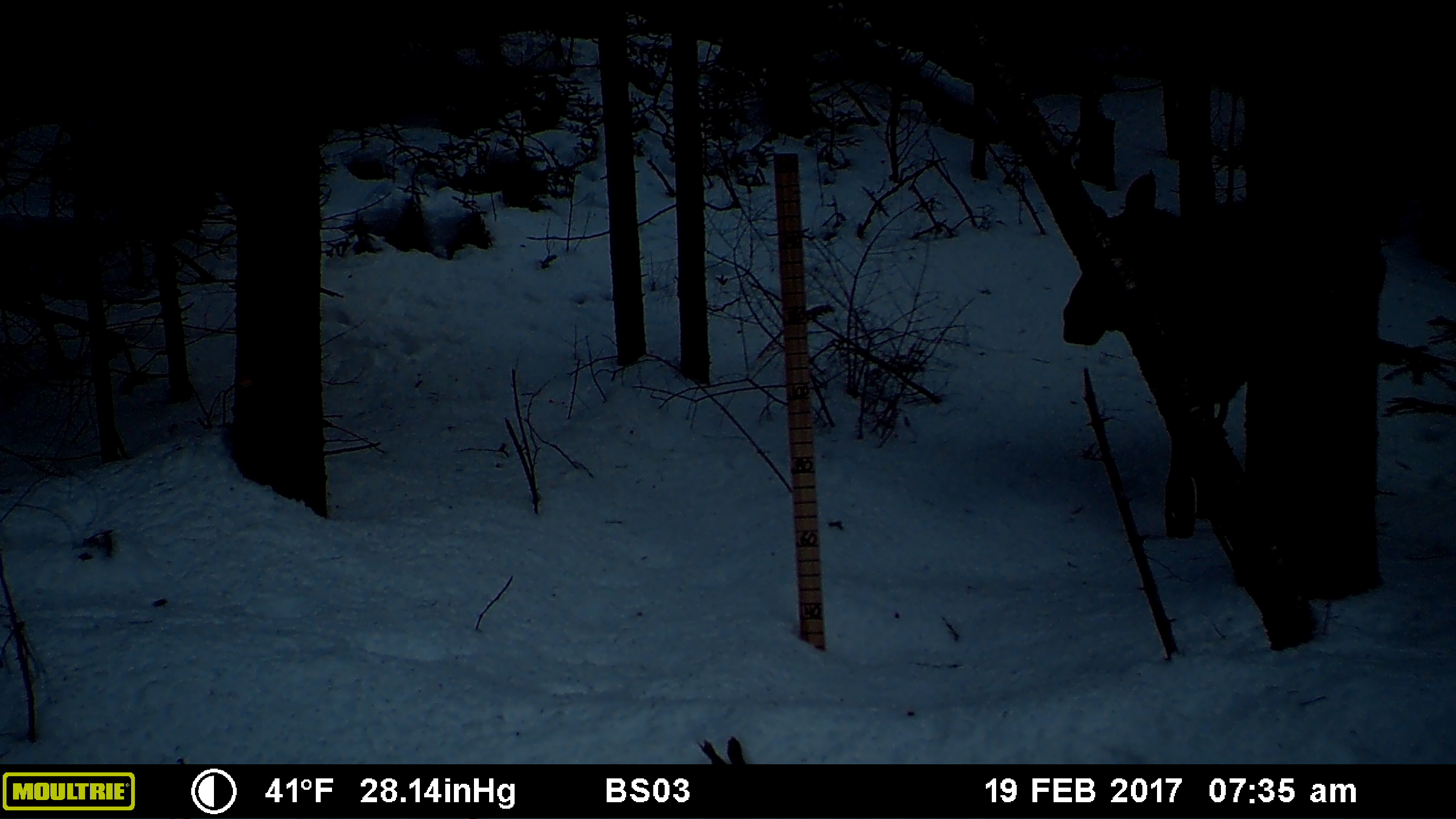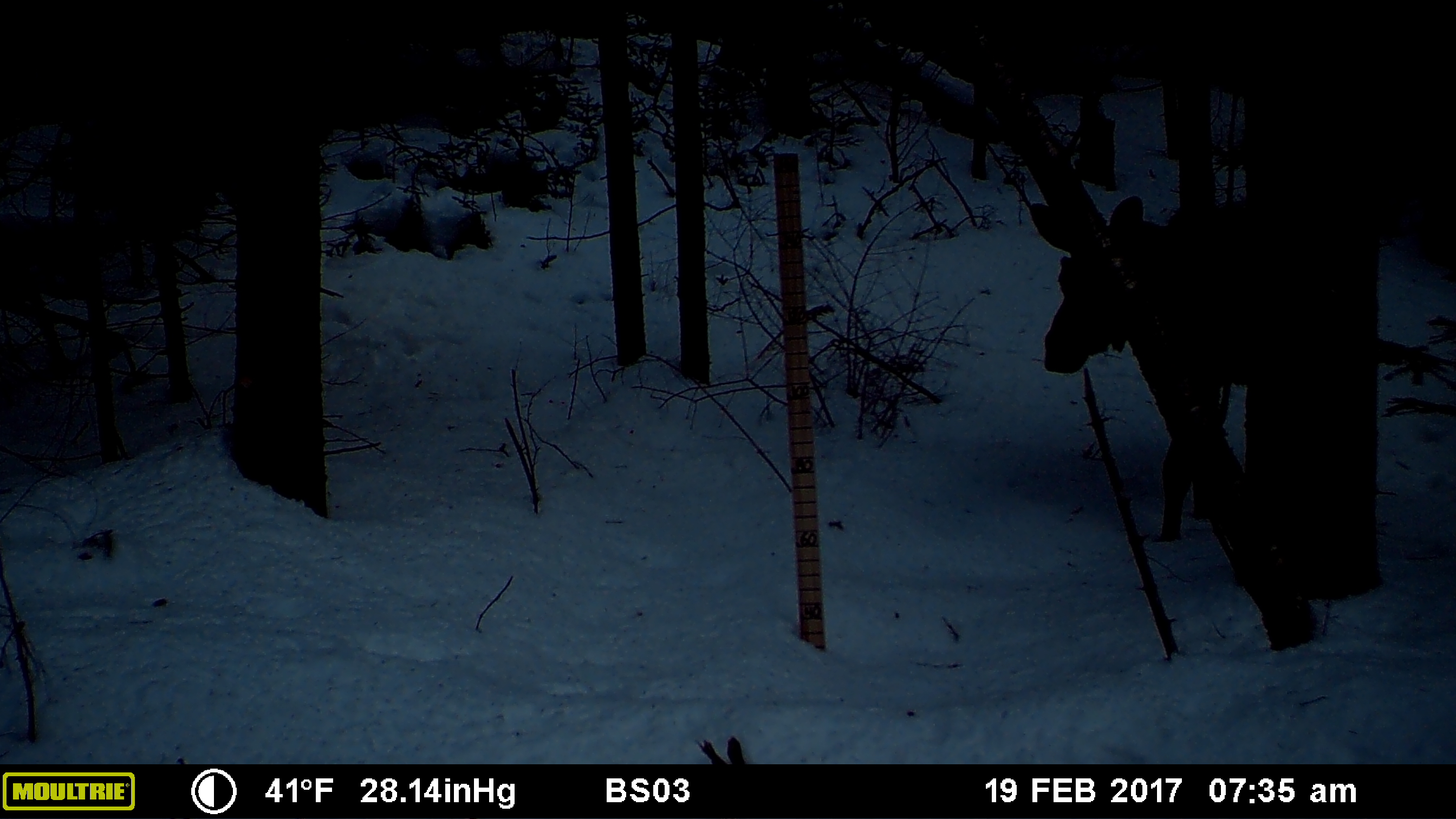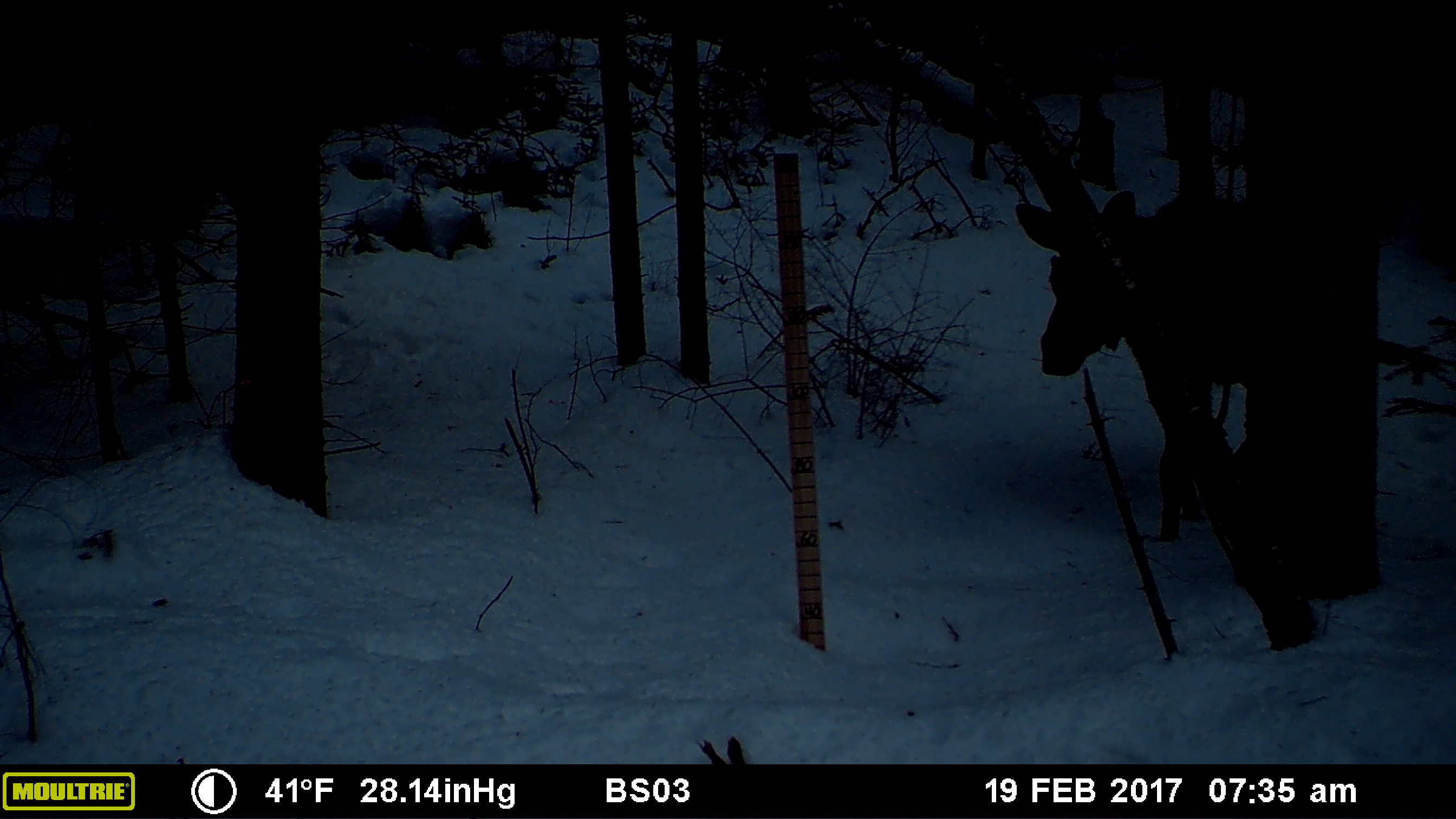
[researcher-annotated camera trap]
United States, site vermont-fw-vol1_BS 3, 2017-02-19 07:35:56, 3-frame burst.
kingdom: Animalia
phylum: Chordata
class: Mammalia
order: Artiodactyla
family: Cervidae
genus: Alces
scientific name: Alces alces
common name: moose